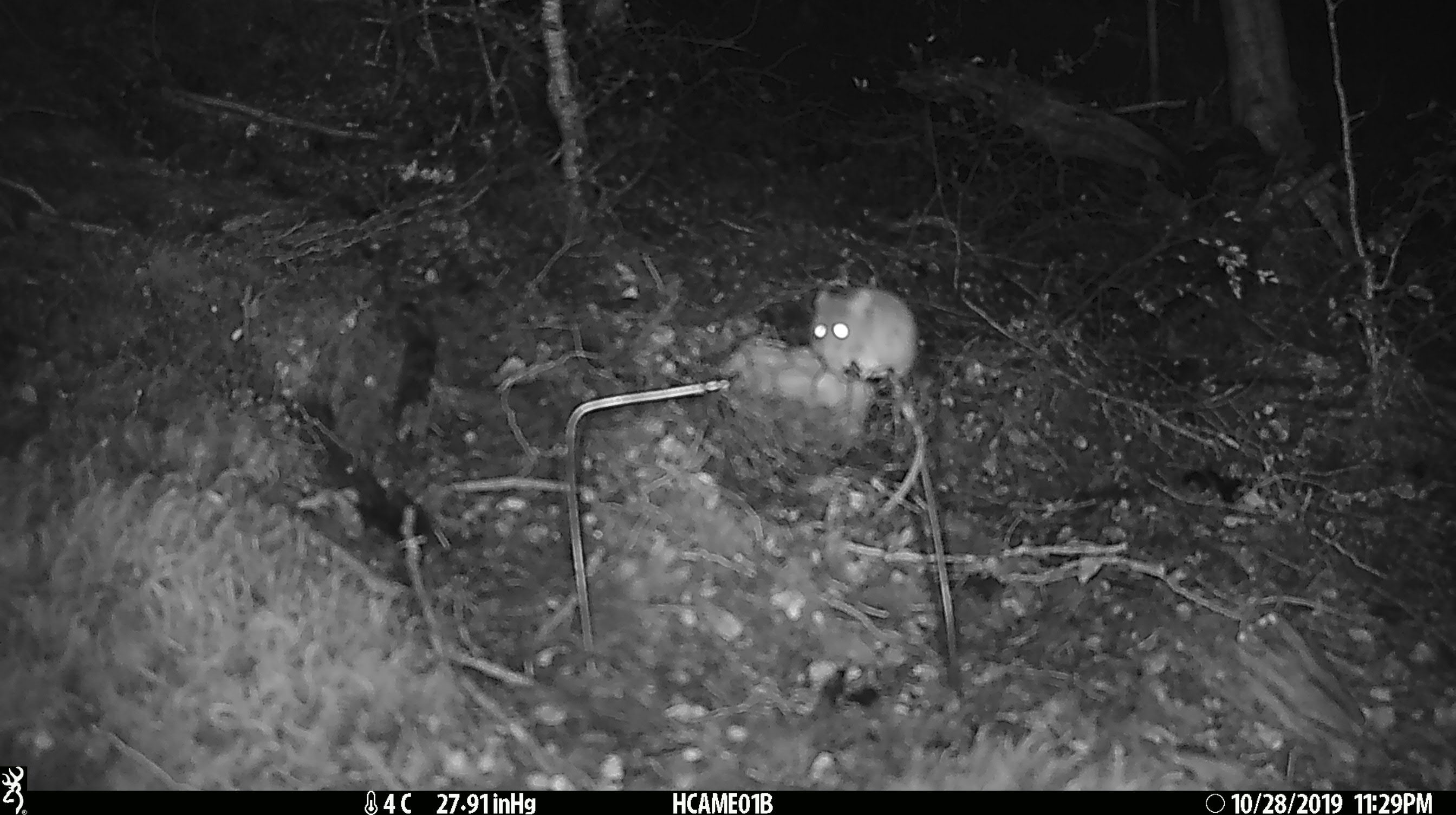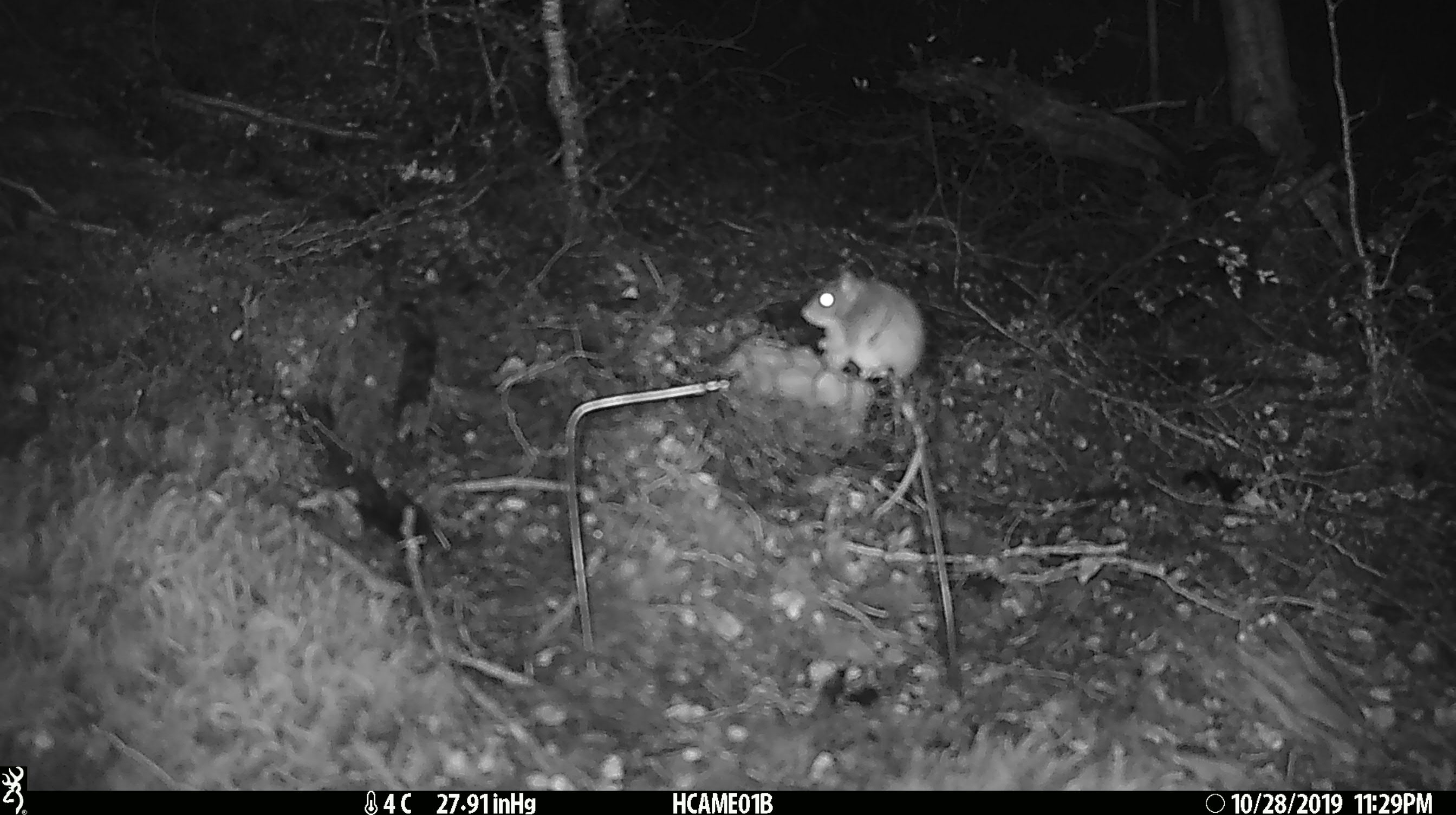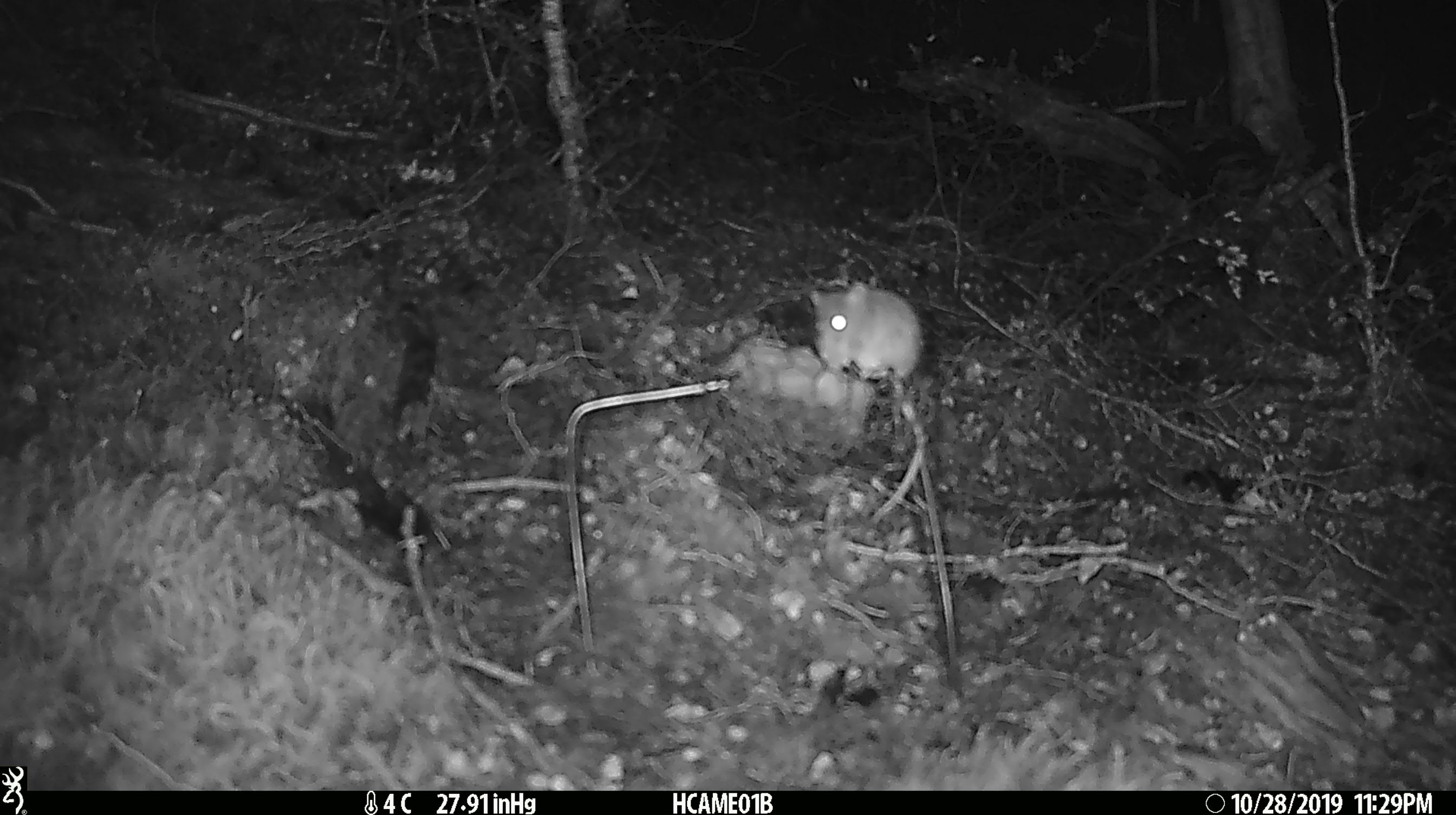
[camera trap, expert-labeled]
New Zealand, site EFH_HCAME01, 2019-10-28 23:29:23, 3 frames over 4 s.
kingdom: Animalia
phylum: Chordata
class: Mammalia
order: Rodentia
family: Muridae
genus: Mus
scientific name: Mus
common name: mouse